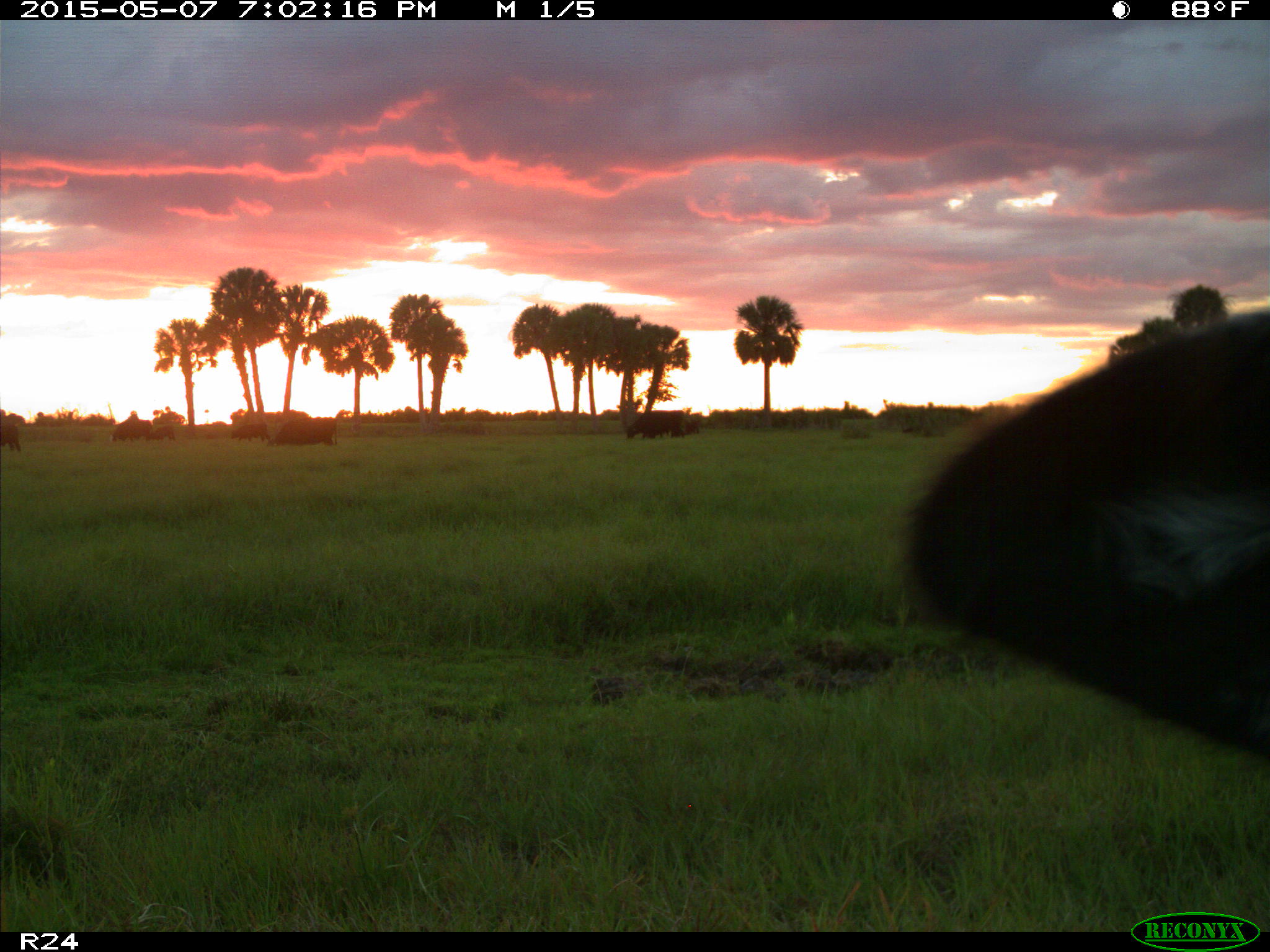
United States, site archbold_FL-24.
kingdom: Animalia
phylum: Chordata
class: Mammalia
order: Artiodactyla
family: Bovidae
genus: Bos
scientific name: Bos taurus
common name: domestic cow